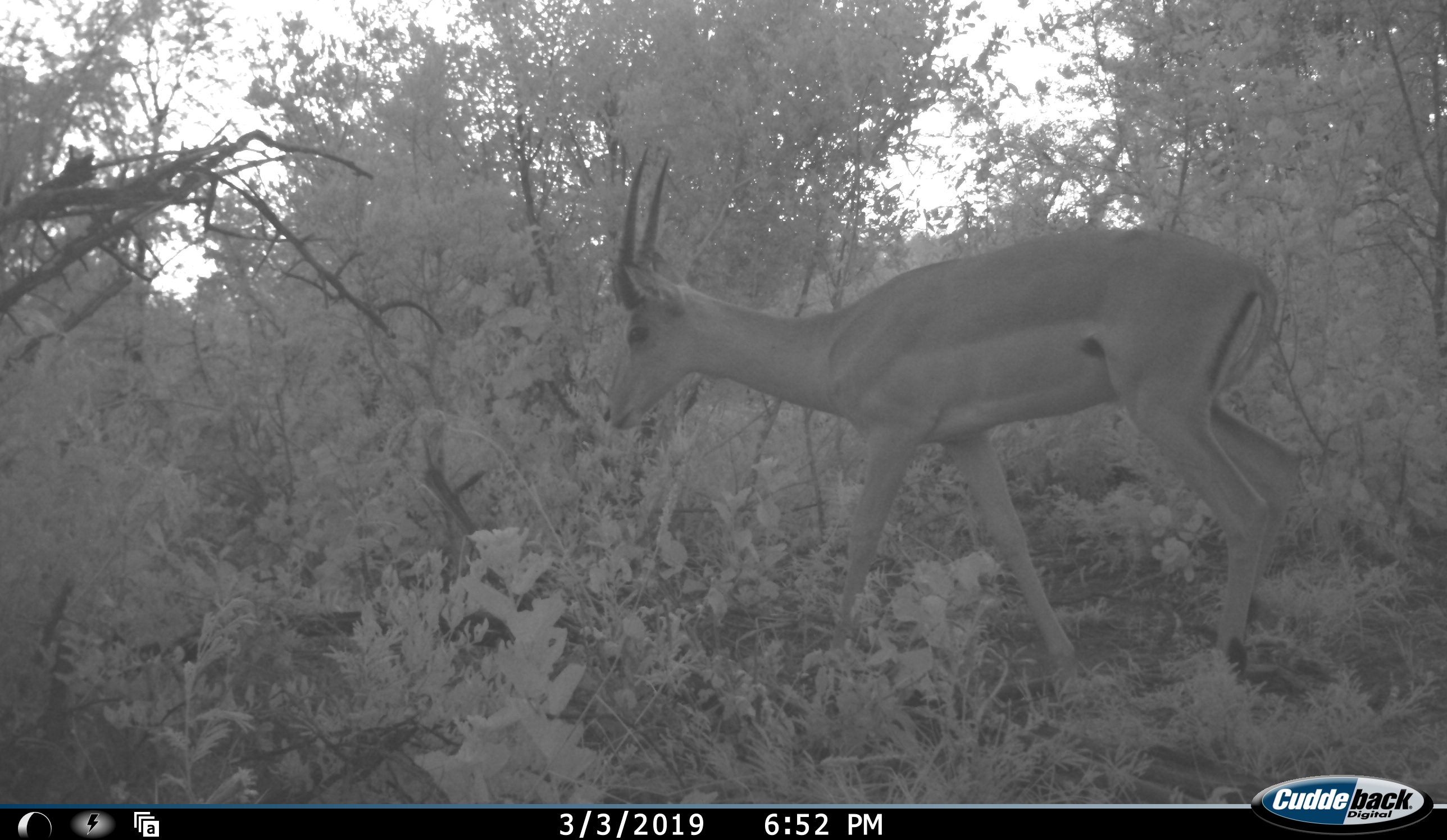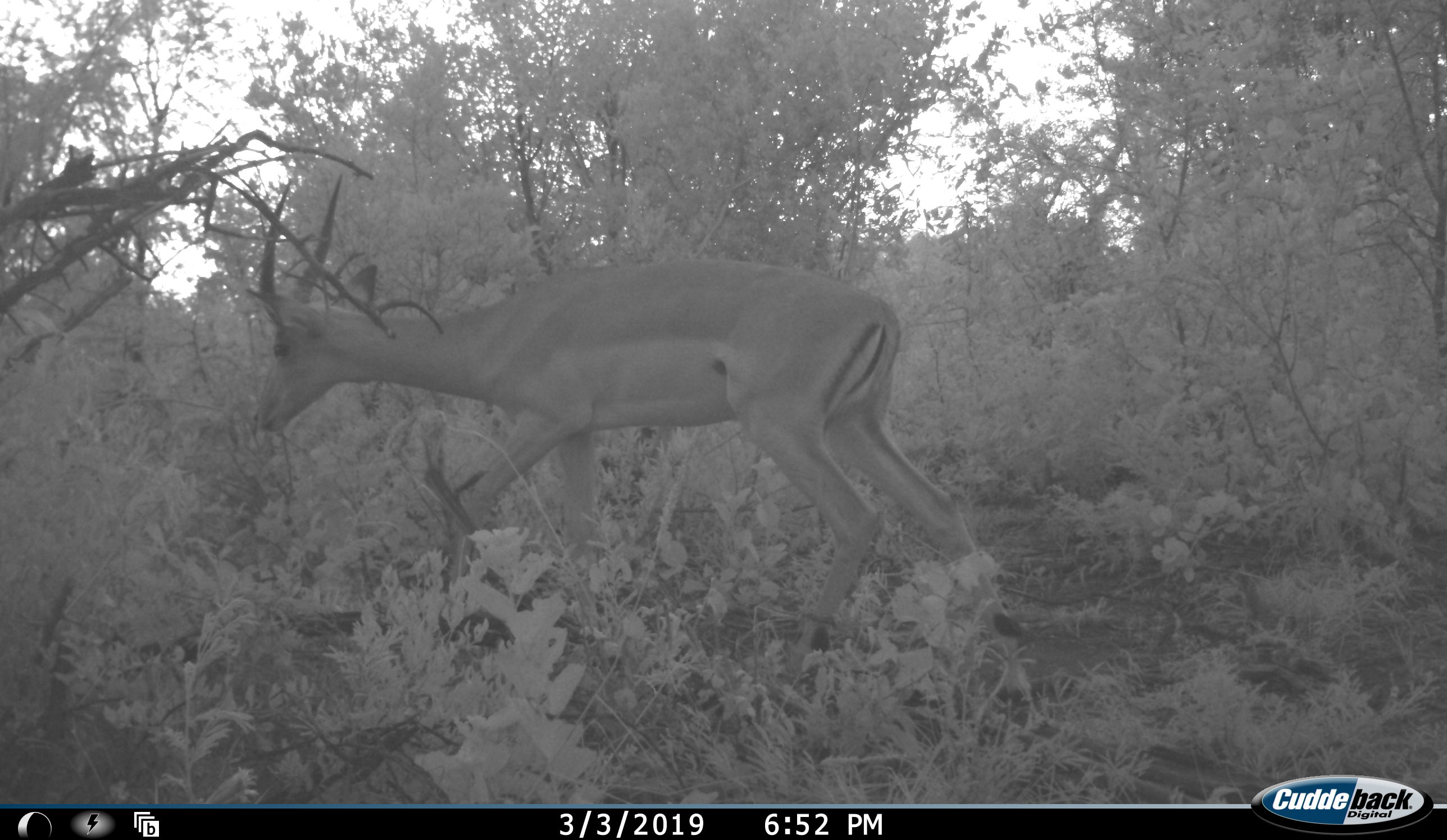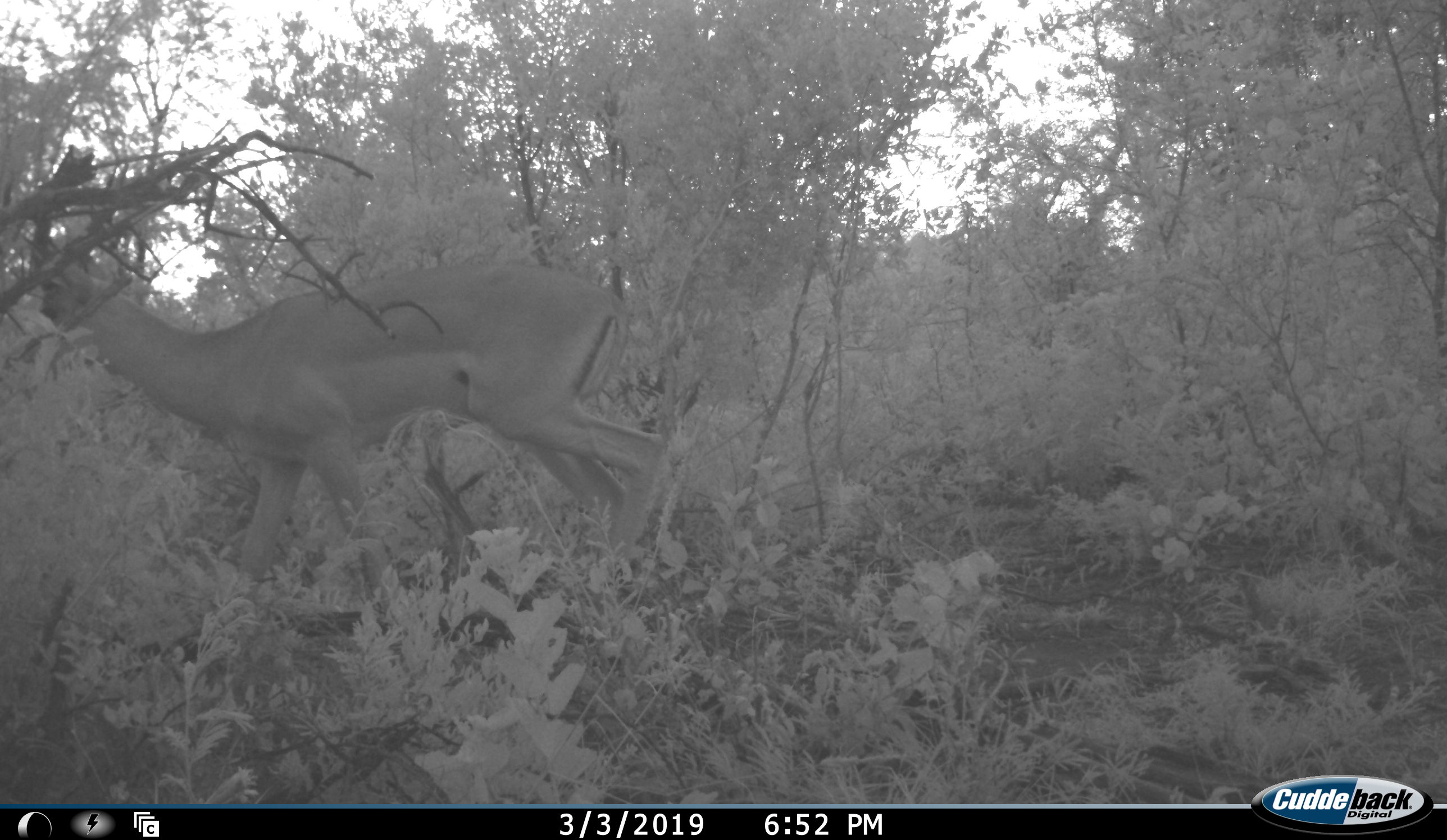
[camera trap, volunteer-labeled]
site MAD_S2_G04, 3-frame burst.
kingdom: Animalia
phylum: Chordata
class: Mammalia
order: Artiodactyla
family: Bovidae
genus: Aepyceros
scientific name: Aepyceros melampus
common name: impala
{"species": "impala (Aepyceros melampus)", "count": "1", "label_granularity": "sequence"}